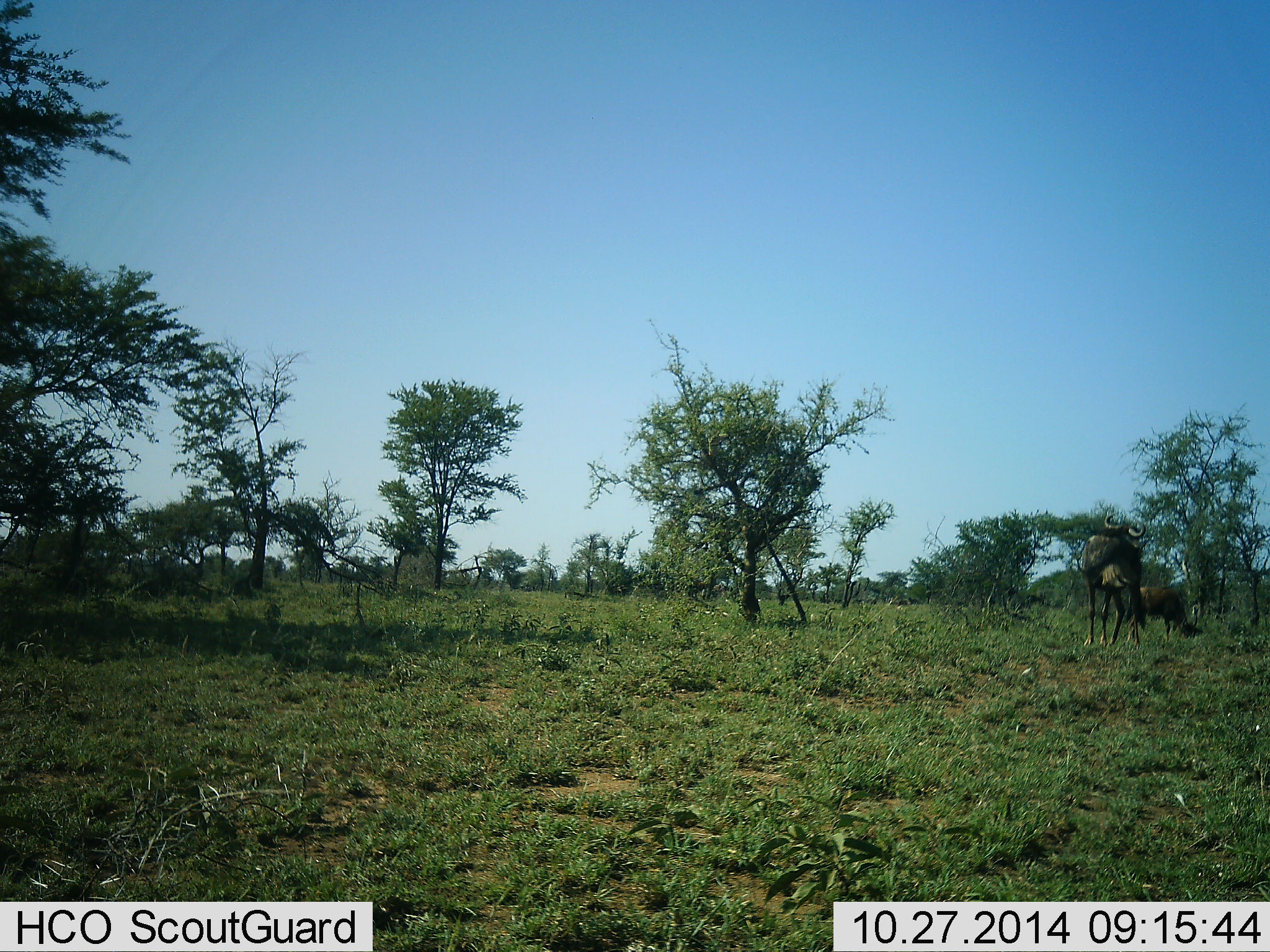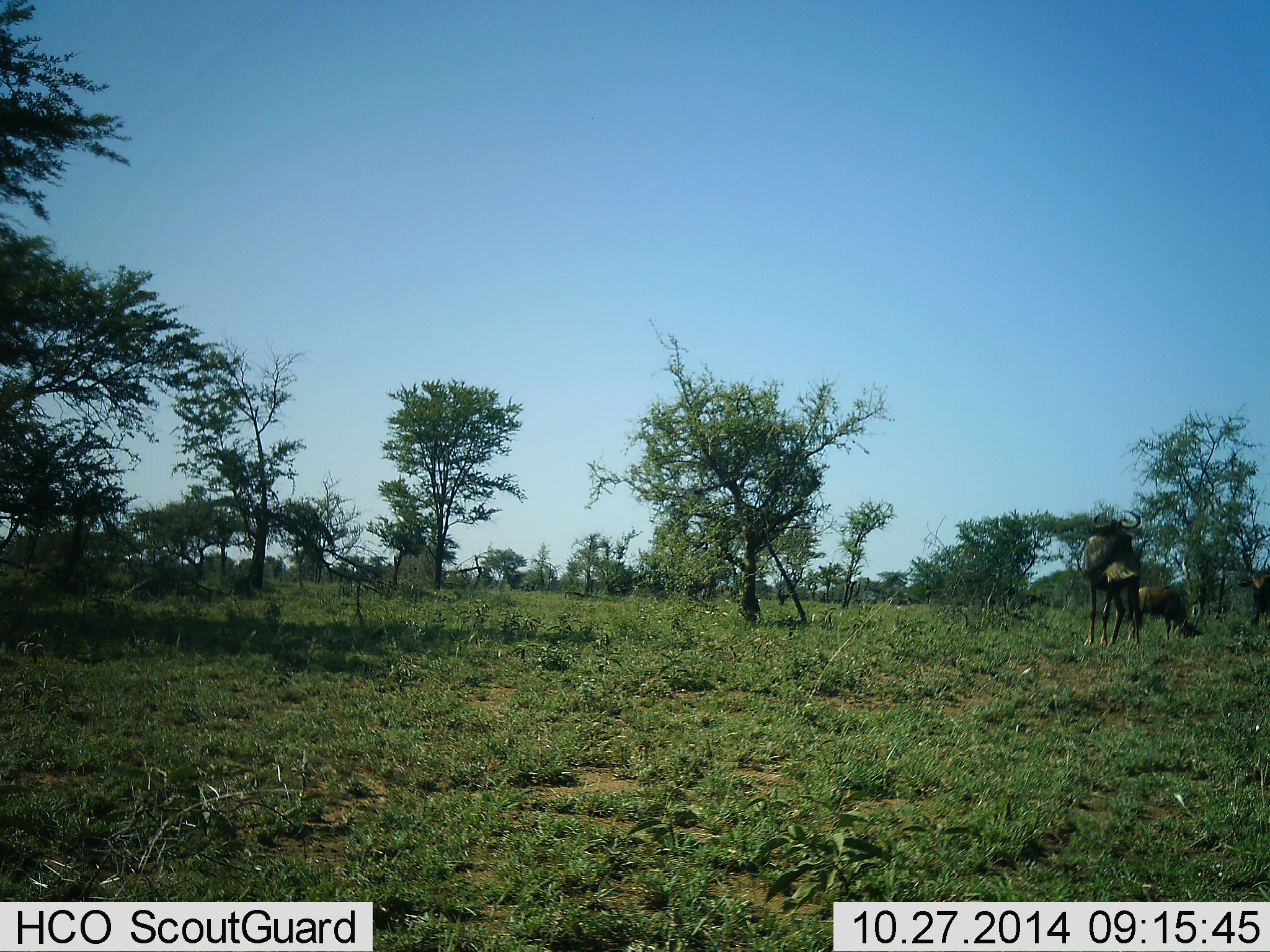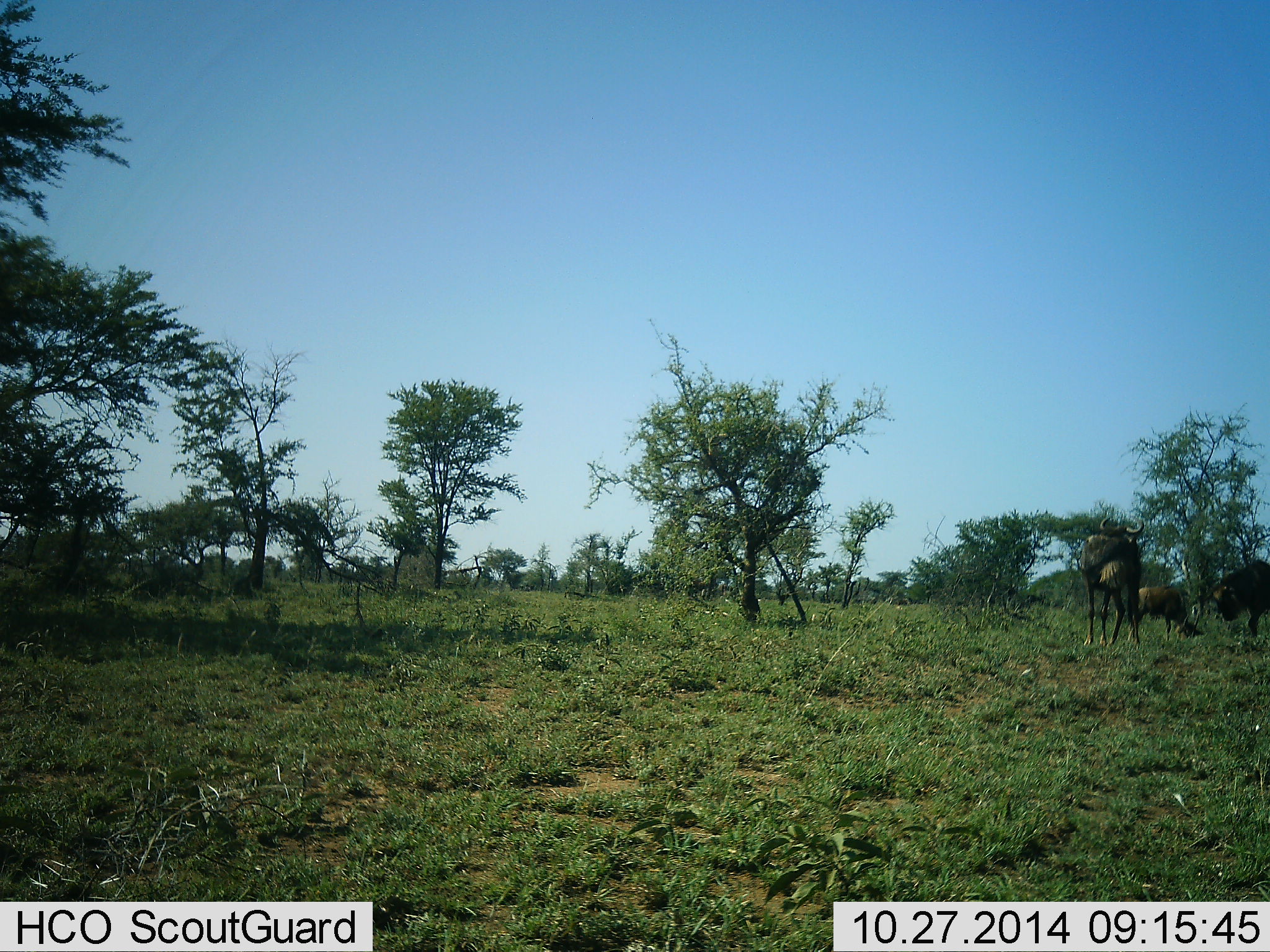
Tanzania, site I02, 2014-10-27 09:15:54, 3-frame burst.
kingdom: Animalia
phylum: Chordata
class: Mammalia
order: Artiodactyla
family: Bovidae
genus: Connochaetes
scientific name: Connochaetes taurinus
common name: blue wildebeest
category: wildebeest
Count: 3.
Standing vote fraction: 90%.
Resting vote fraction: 0%.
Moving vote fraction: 20%.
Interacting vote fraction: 20%.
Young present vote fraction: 20%.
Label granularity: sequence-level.